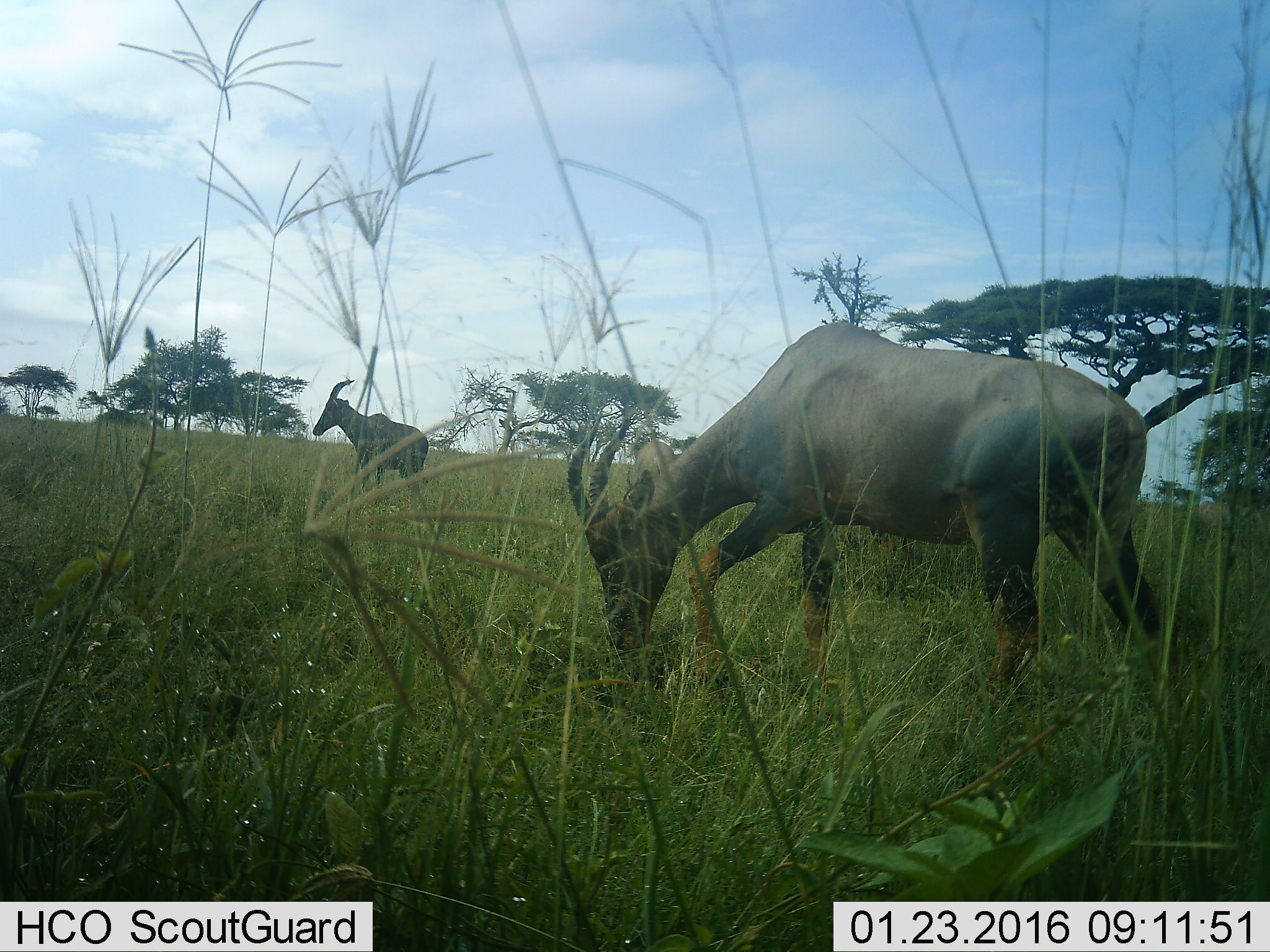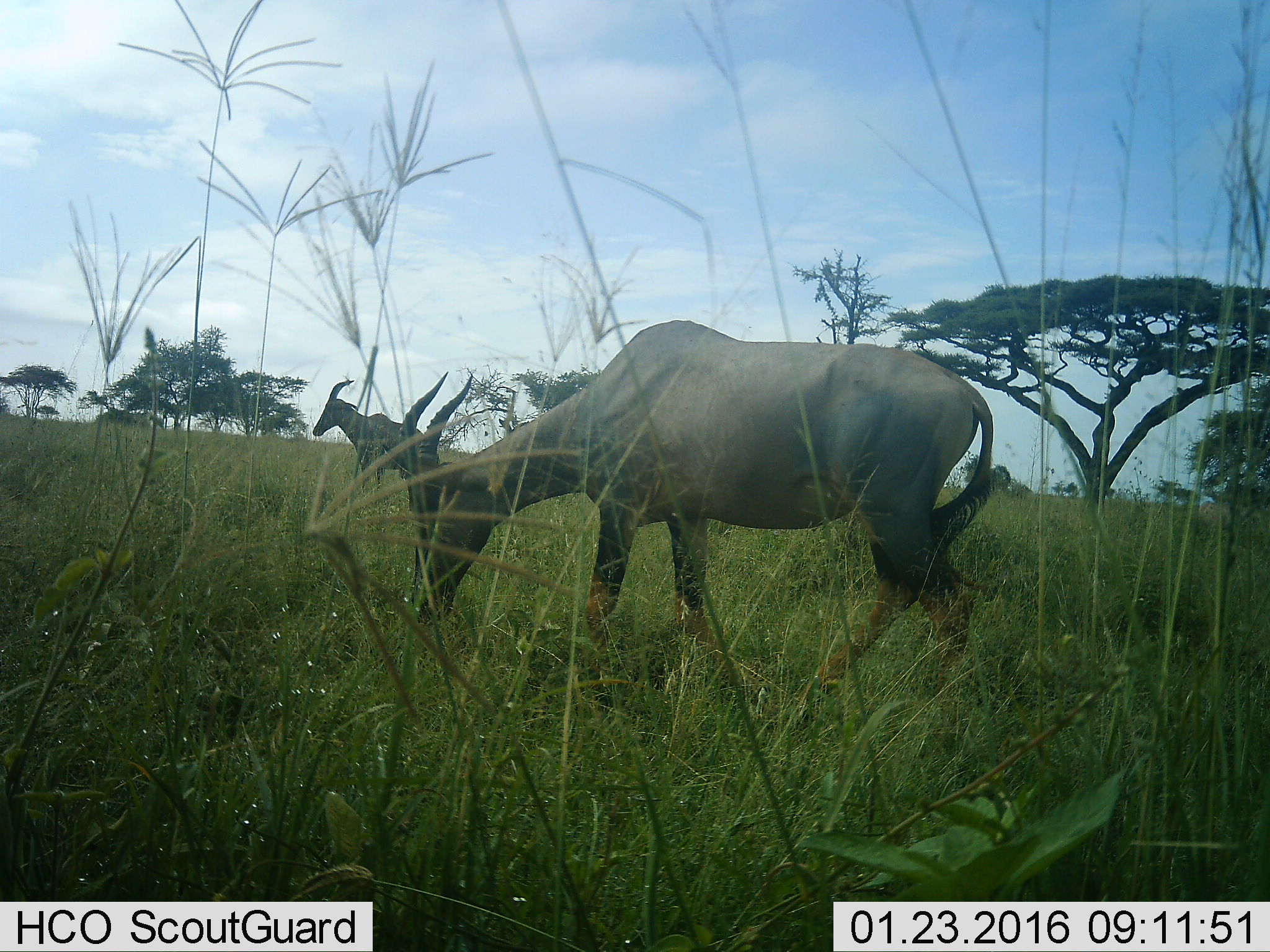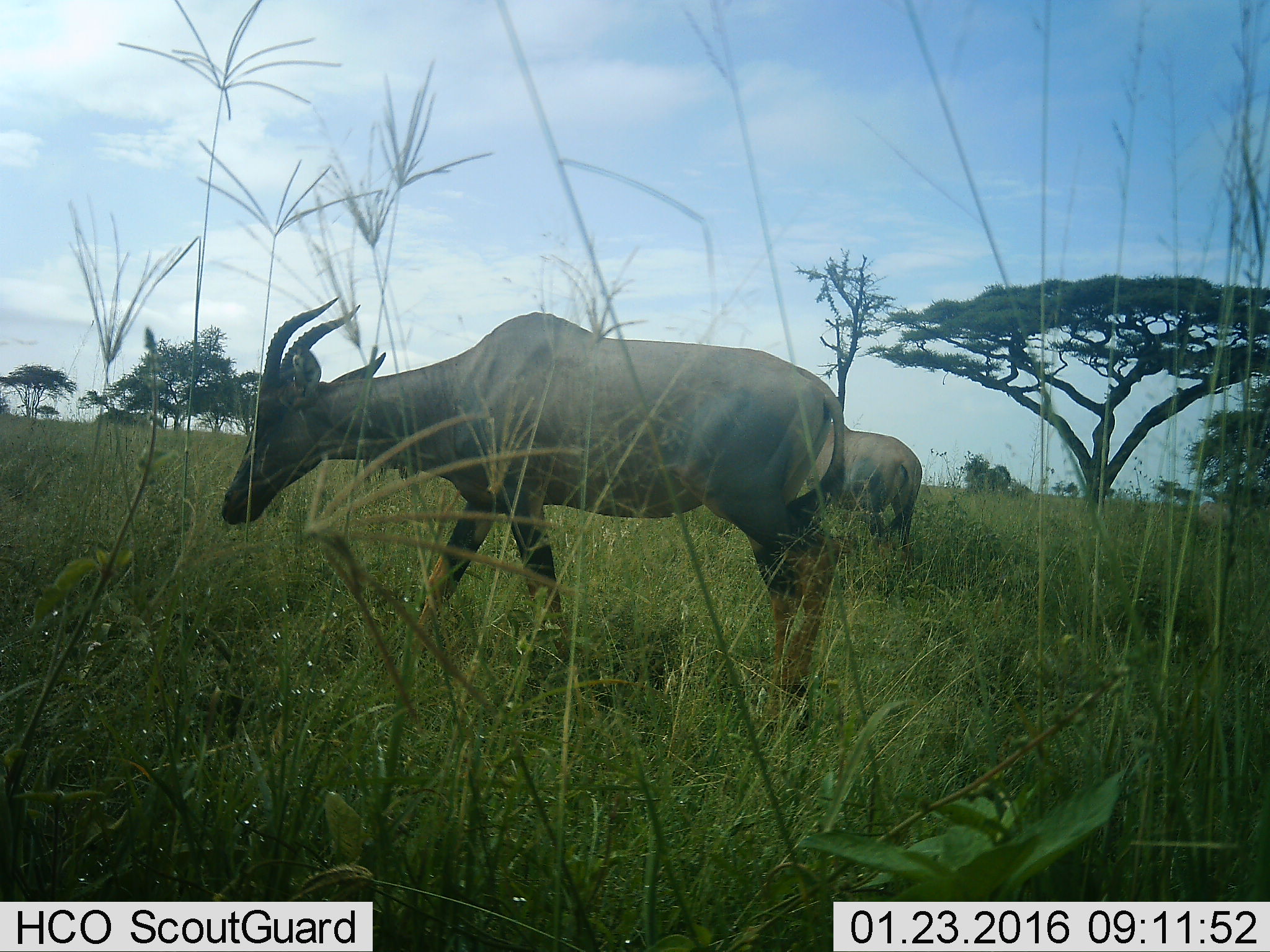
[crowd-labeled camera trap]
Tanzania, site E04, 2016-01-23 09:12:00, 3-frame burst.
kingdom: Animalia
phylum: Chordata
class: Mammalia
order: Artiodactyla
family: Bovidae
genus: Damaliscus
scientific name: Damaliscus lunatus jimela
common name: topi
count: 3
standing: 73%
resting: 0%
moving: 82%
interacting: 0%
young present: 0%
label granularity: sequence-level